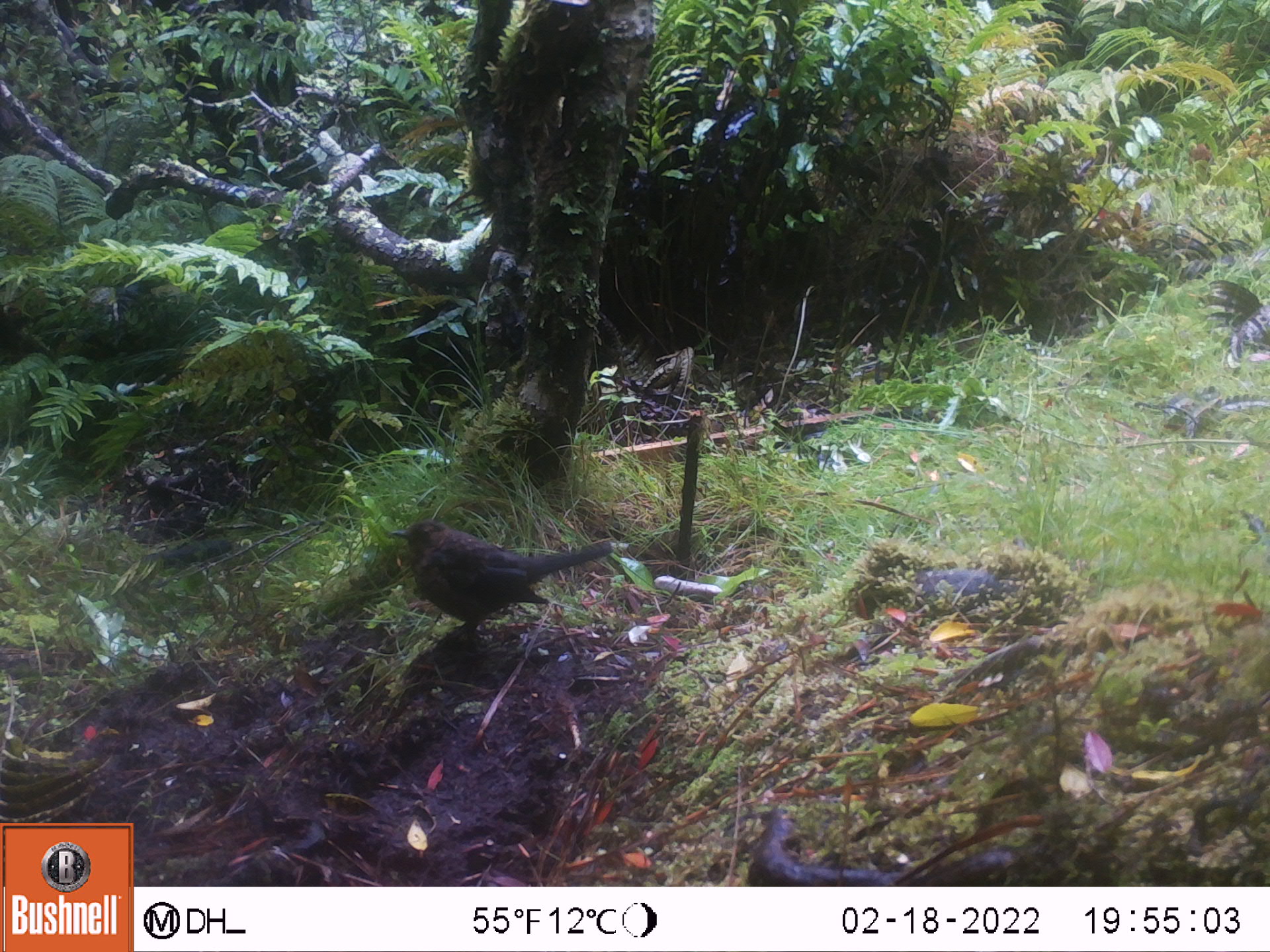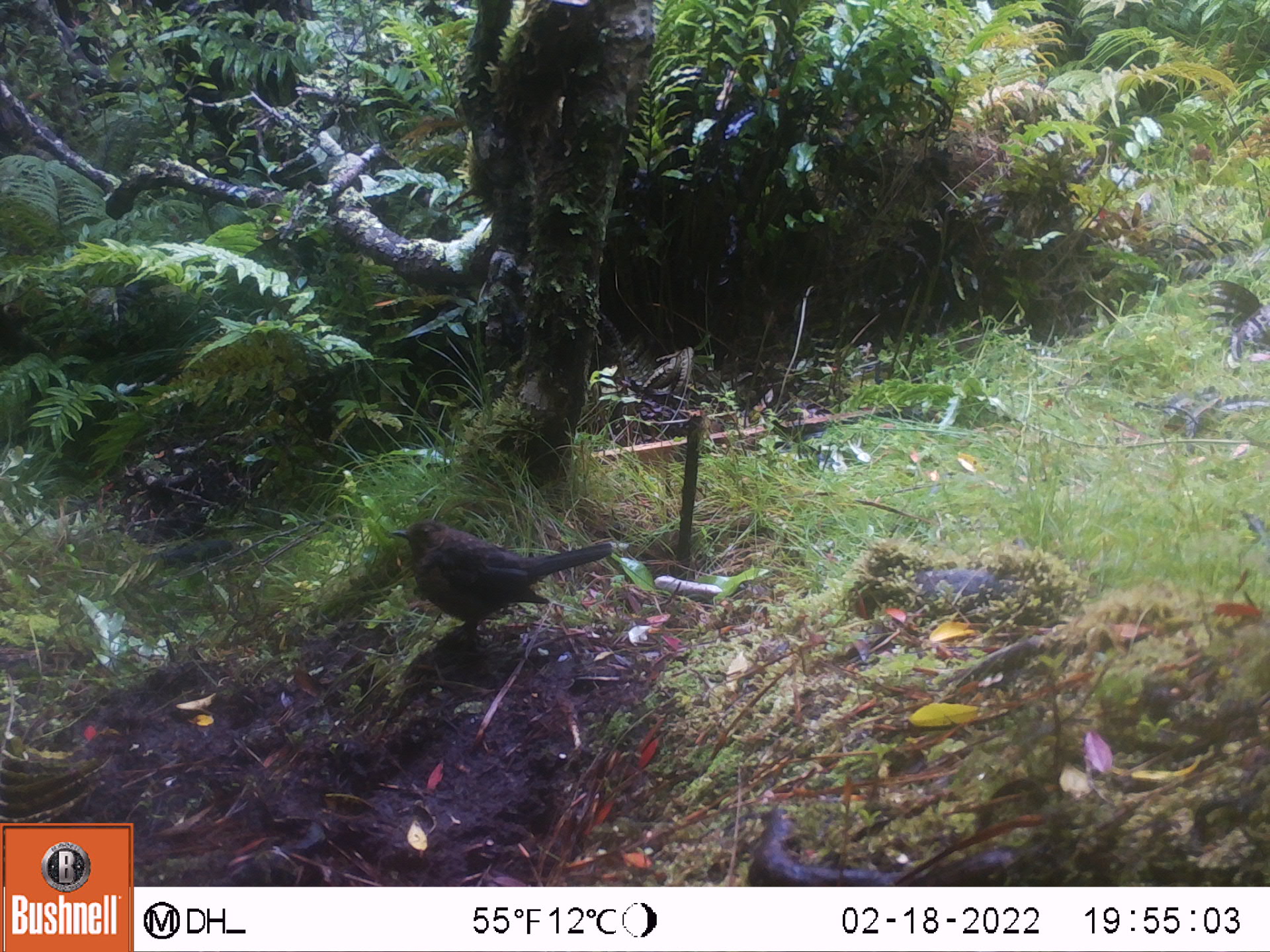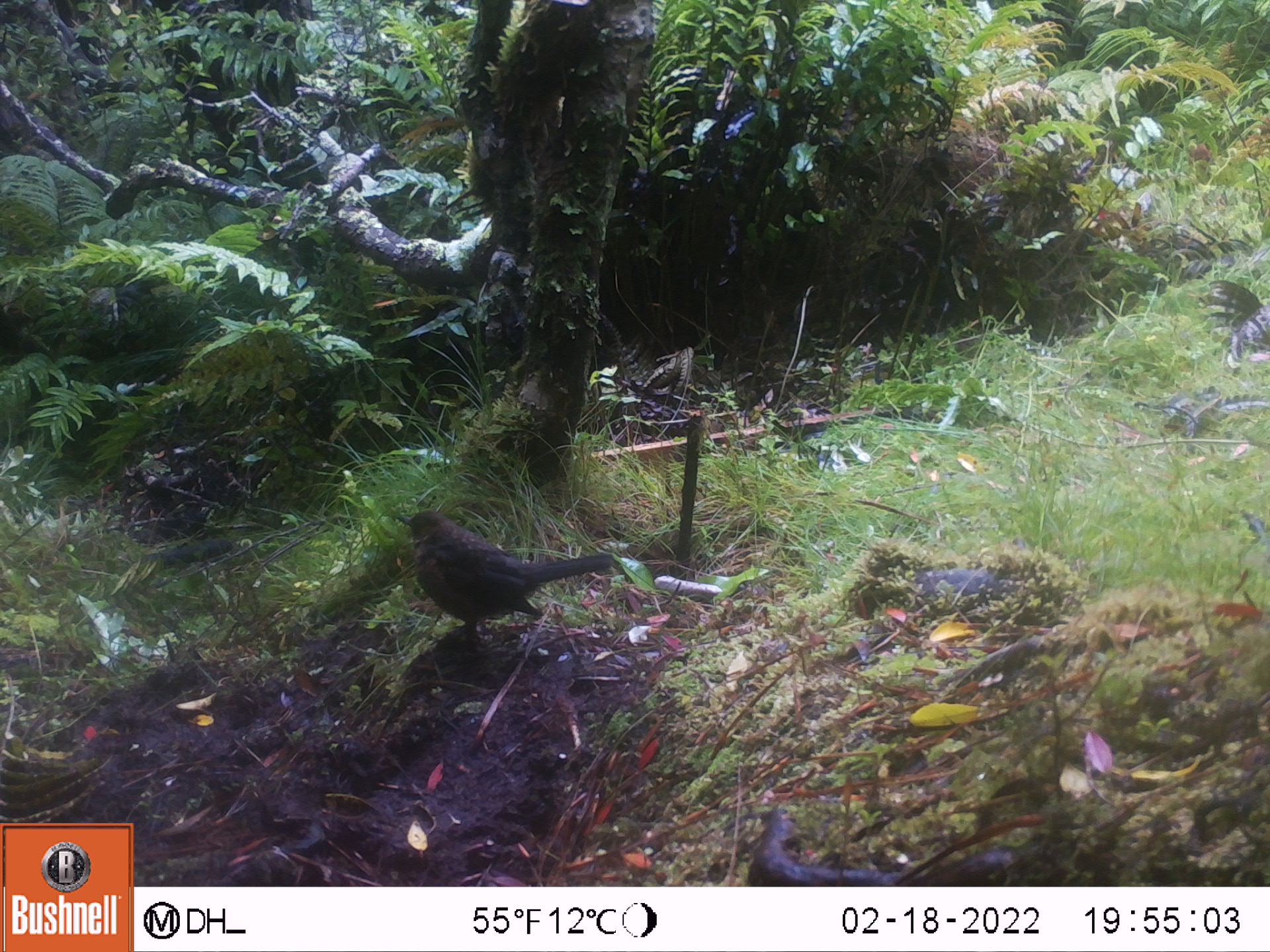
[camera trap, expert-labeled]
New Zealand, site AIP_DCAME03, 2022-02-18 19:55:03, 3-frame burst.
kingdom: Animalia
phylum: Chordata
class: Aves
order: Passeriformes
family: Turdidae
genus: Turdus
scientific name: Turdus merula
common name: eurasian blackbird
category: blackbird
Blackbird (eurasian blackbird) (Turdus merula).